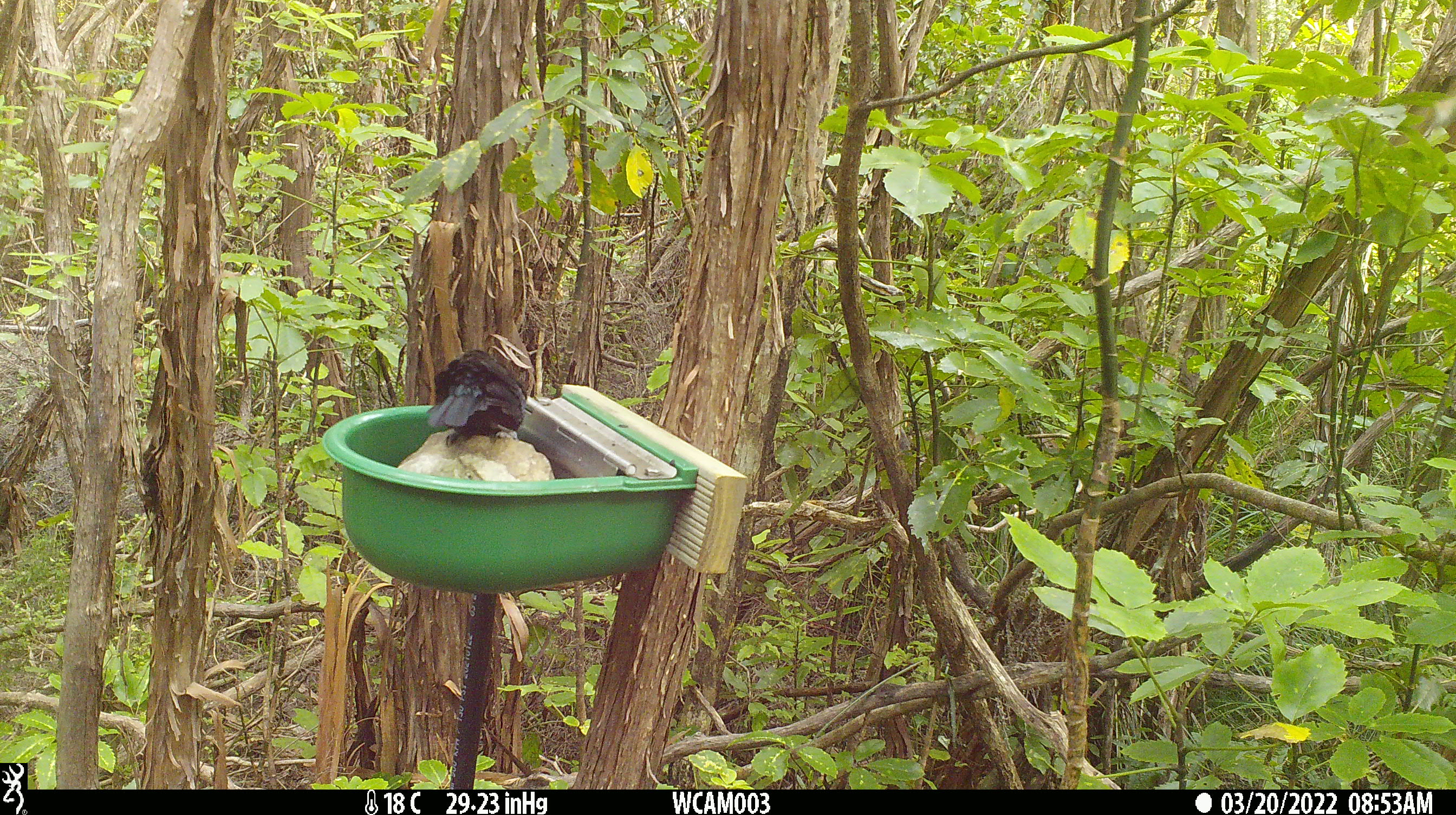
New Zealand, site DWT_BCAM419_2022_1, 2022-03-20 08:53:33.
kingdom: Animalia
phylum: Chordata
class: Aves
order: Passeriformes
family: Meliphagidae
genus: Prosthemadera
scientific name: Prosthemadera novaeseelandiae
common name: tui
Tui (Prosthemadera novaeseelandiae).